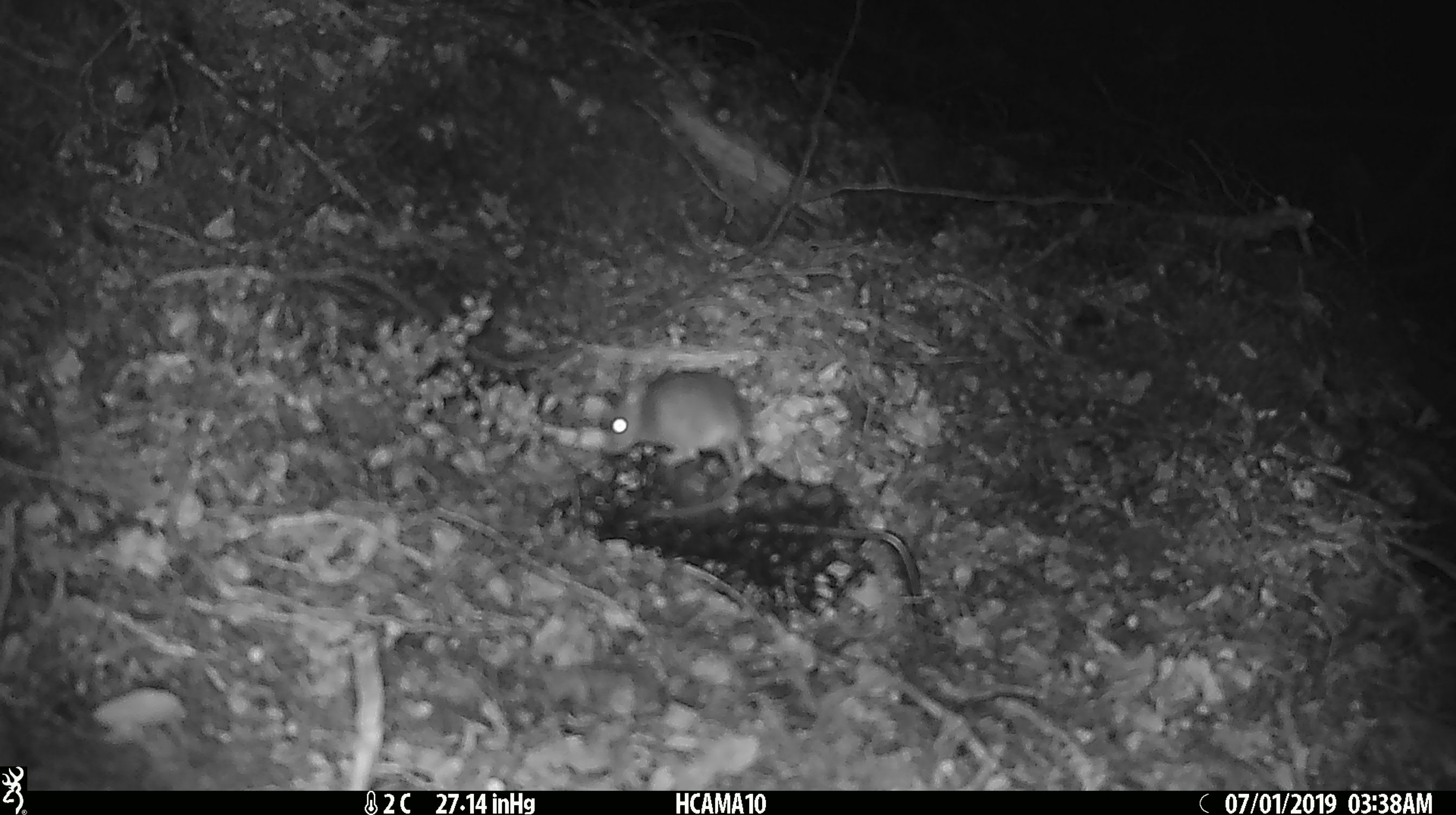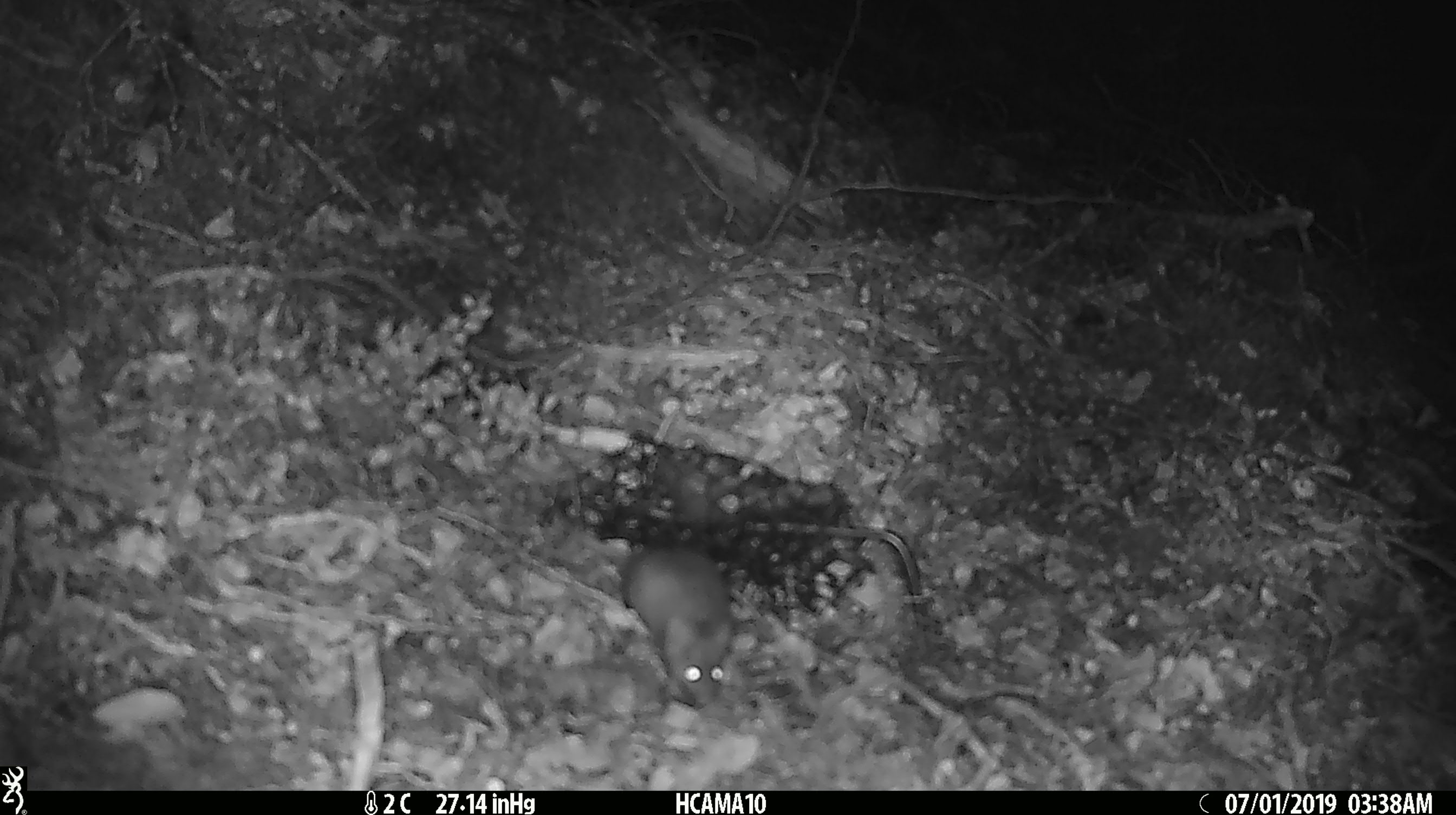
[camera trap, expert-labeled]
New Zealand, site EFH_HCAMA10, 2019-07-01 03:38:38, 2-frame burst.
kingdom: Animalia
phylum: Chordata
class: Mammalia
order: Rodentia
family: Muridae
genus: Mus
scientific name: Mus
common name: mouse